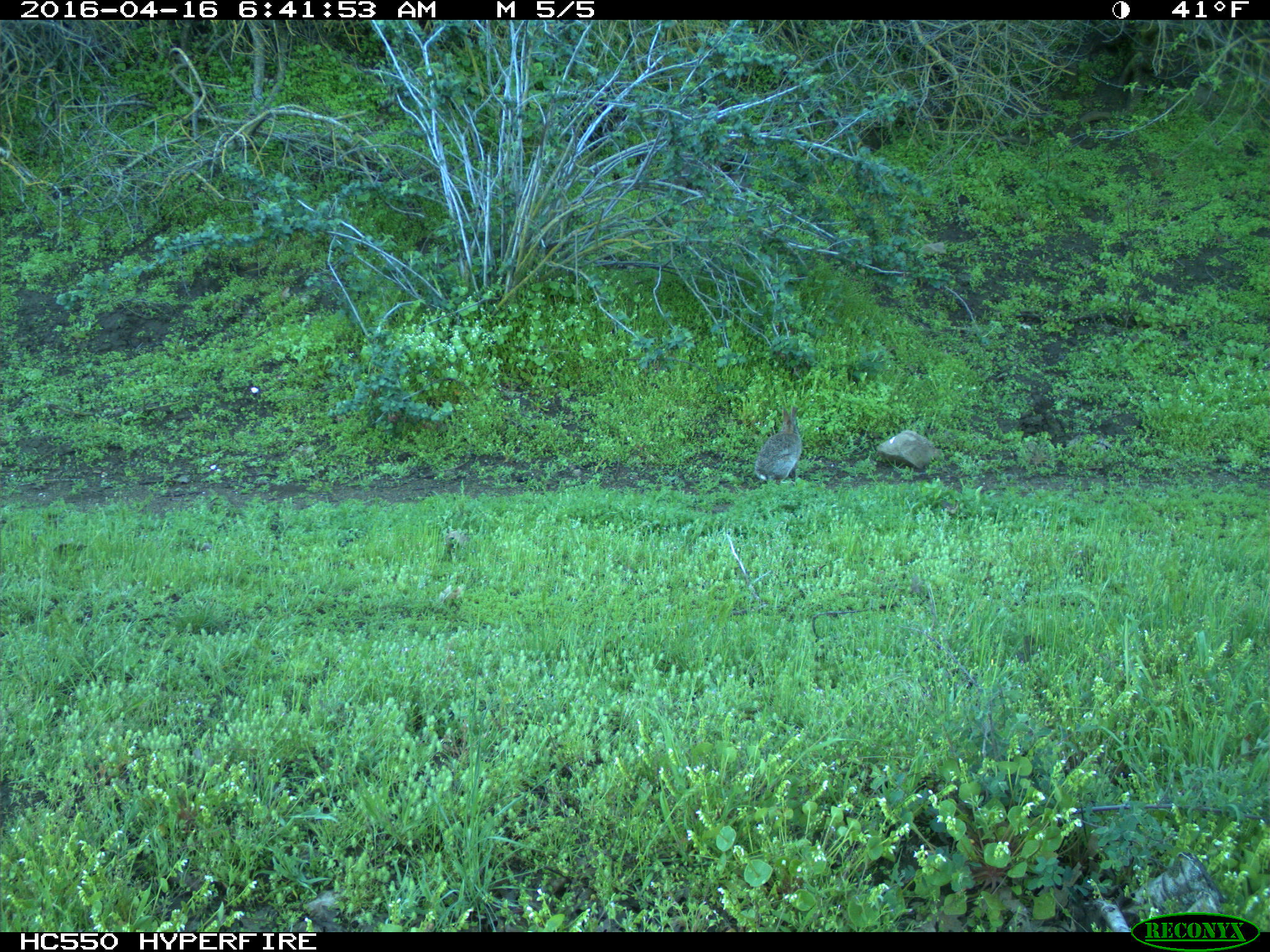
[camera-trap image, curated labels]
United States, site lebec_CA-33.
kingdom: Animalia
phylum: Chordata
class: Mammalia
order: Lagomorpha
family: Leporidae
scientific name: Leporidae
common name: rabbits and hares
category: unidentified rabbit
Unidentified rabbit (rabbits and hares) (Leporidae).